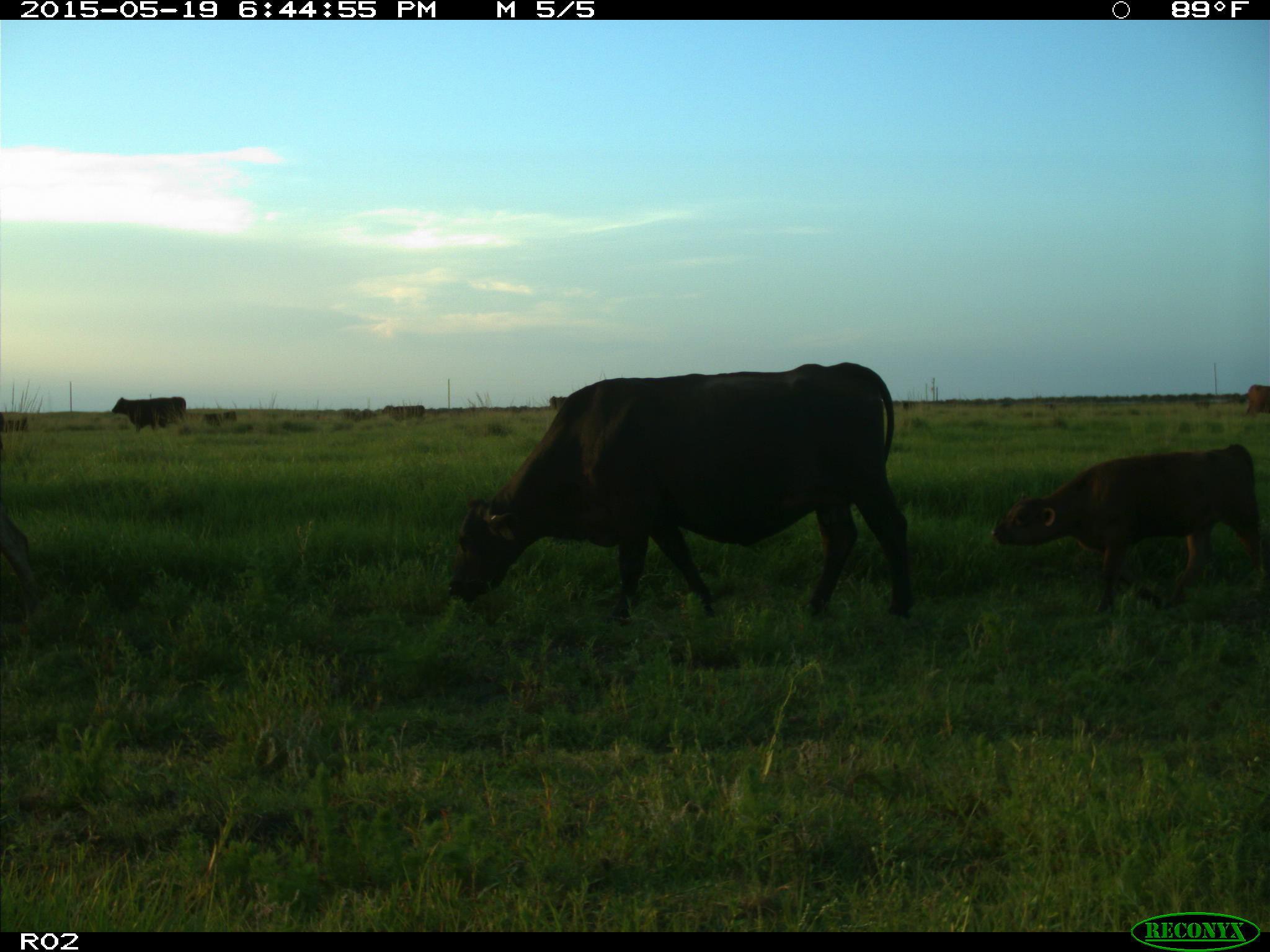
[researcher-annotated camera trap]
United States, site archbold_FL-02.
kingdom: Animalia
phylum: Chordata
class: Mammalia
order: Artiodactyla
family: Bovidae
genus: Bos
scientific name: Bos taurus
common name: domestic cow